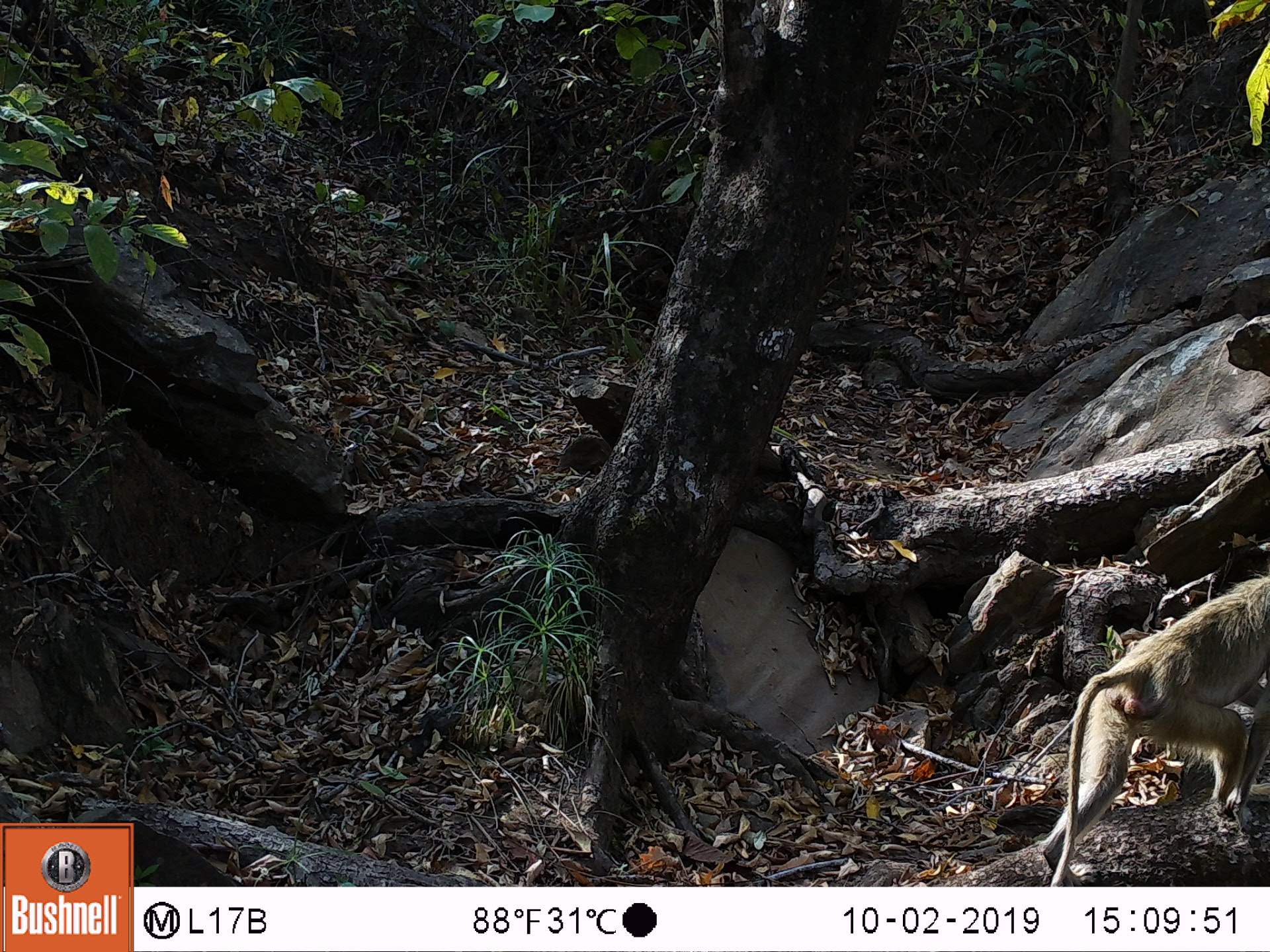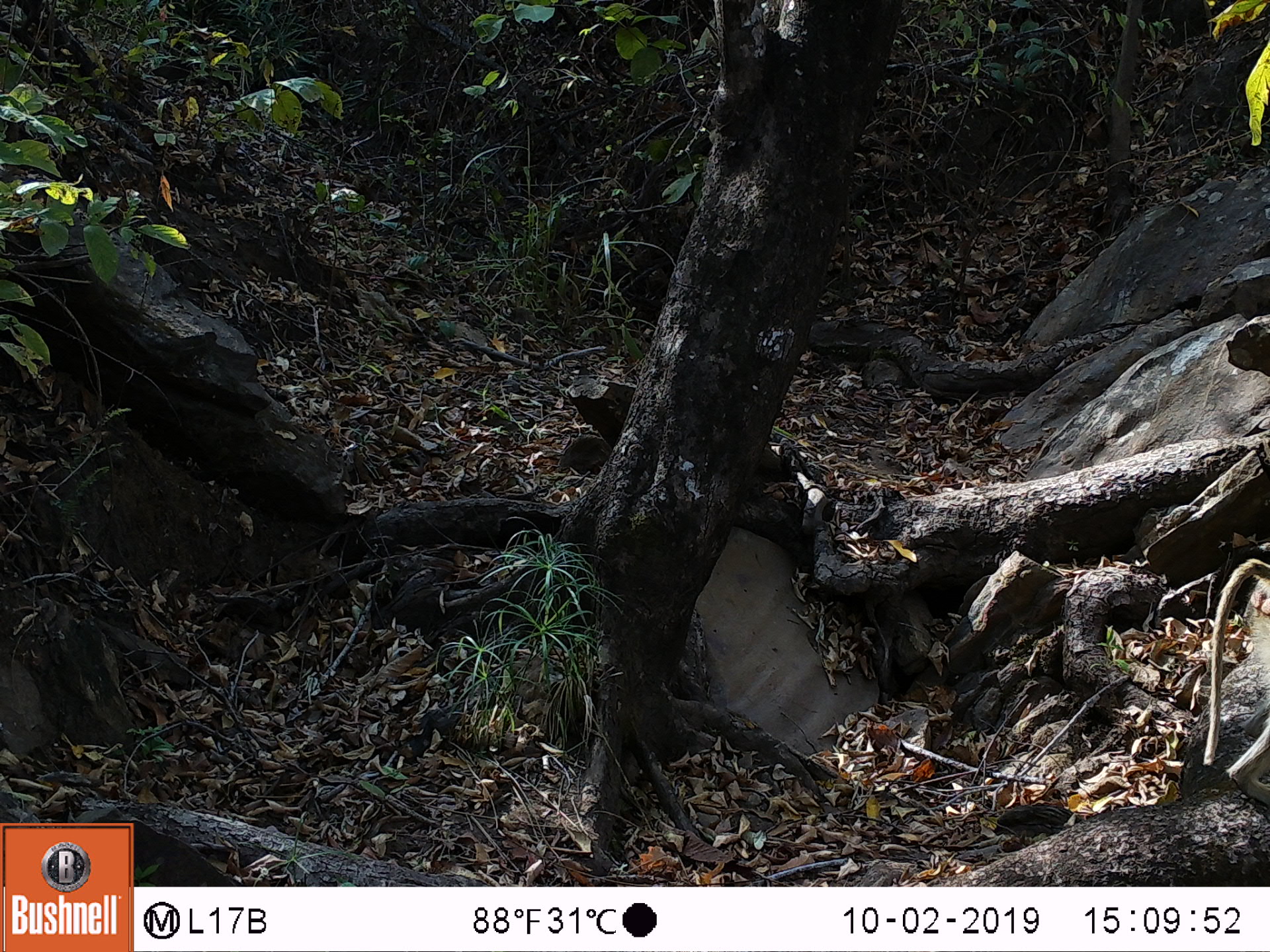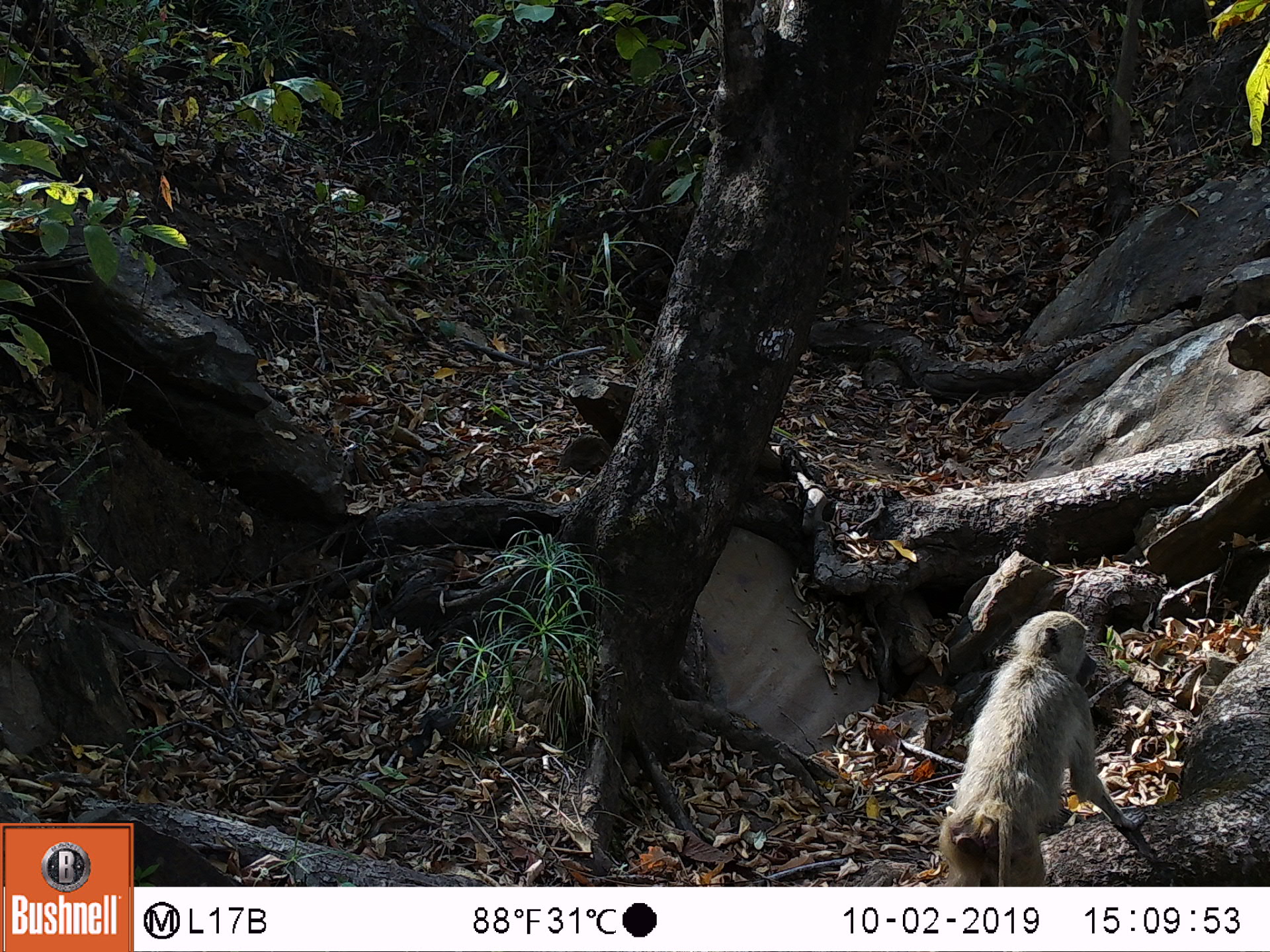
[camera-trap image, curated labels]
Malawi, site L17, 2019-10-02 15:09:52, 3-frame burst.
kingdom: Animalia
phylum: Chordata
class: Mammalia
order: Primates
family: Cercopithecidae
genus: Papio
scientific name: Papio cynocephalus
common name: yellow baboon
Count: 1.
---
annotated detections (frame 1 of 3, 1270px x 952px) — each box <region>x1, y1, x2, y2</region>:
yellow baboon: <region>1039, 575, 1262, 878</region>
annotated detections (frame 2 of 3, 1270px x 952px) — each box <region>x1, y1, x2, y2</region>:
yellow baboon: <region>1198, 553, 1269, 809</region>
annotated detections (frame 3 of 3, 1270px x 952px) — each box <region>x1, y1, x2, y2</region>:
yellow baboon: <region>927, 609, 1138, 878</region>